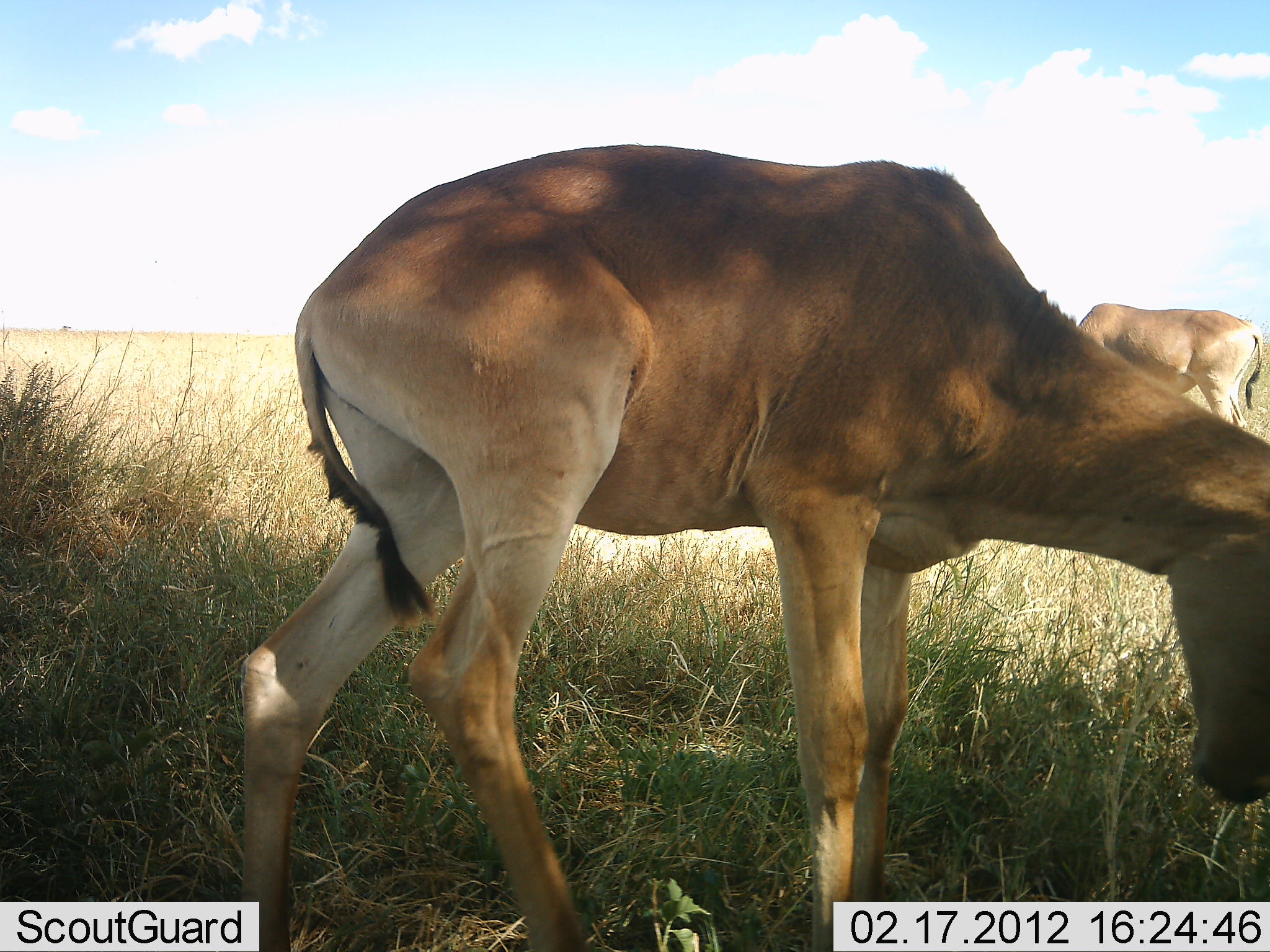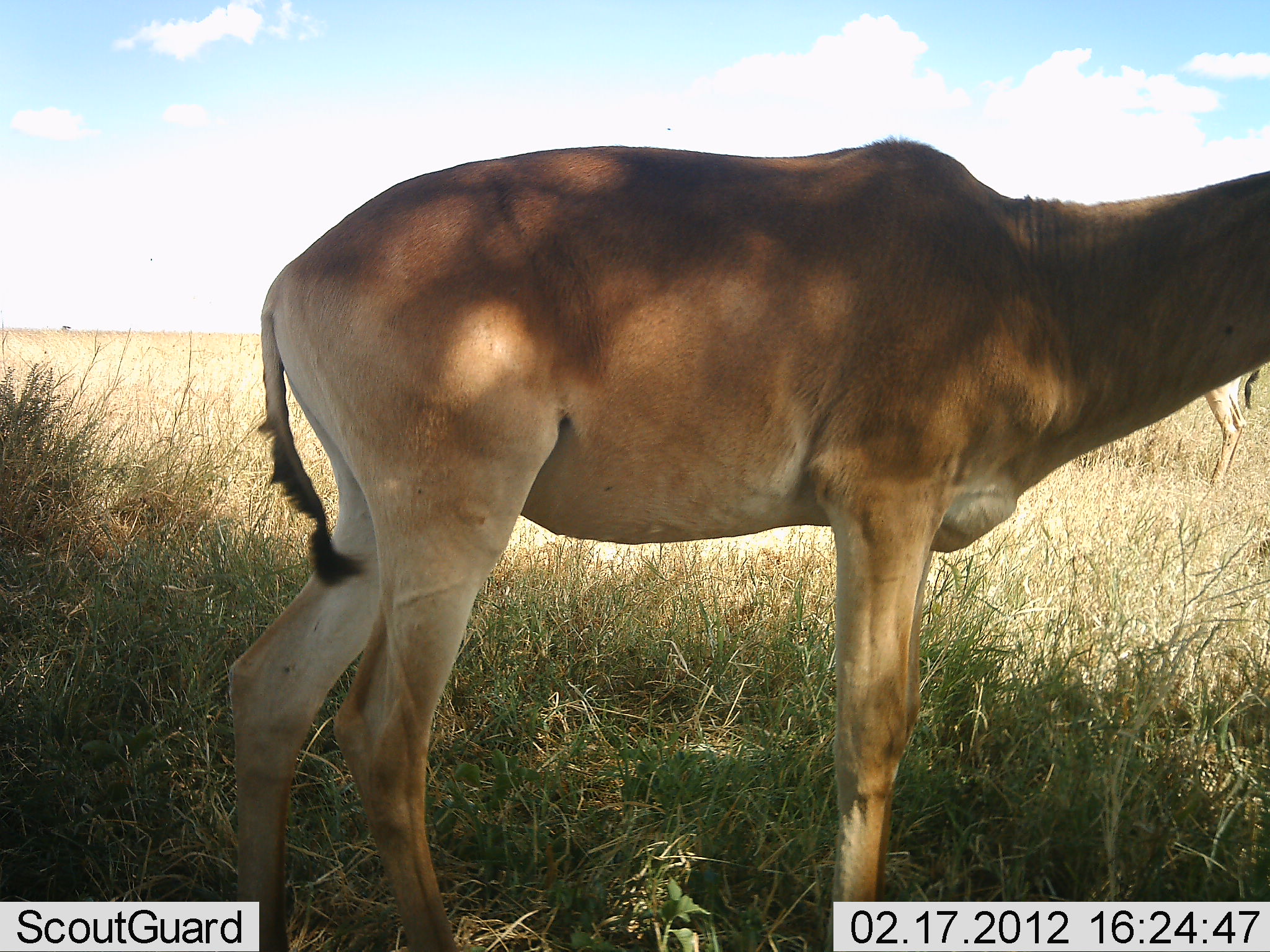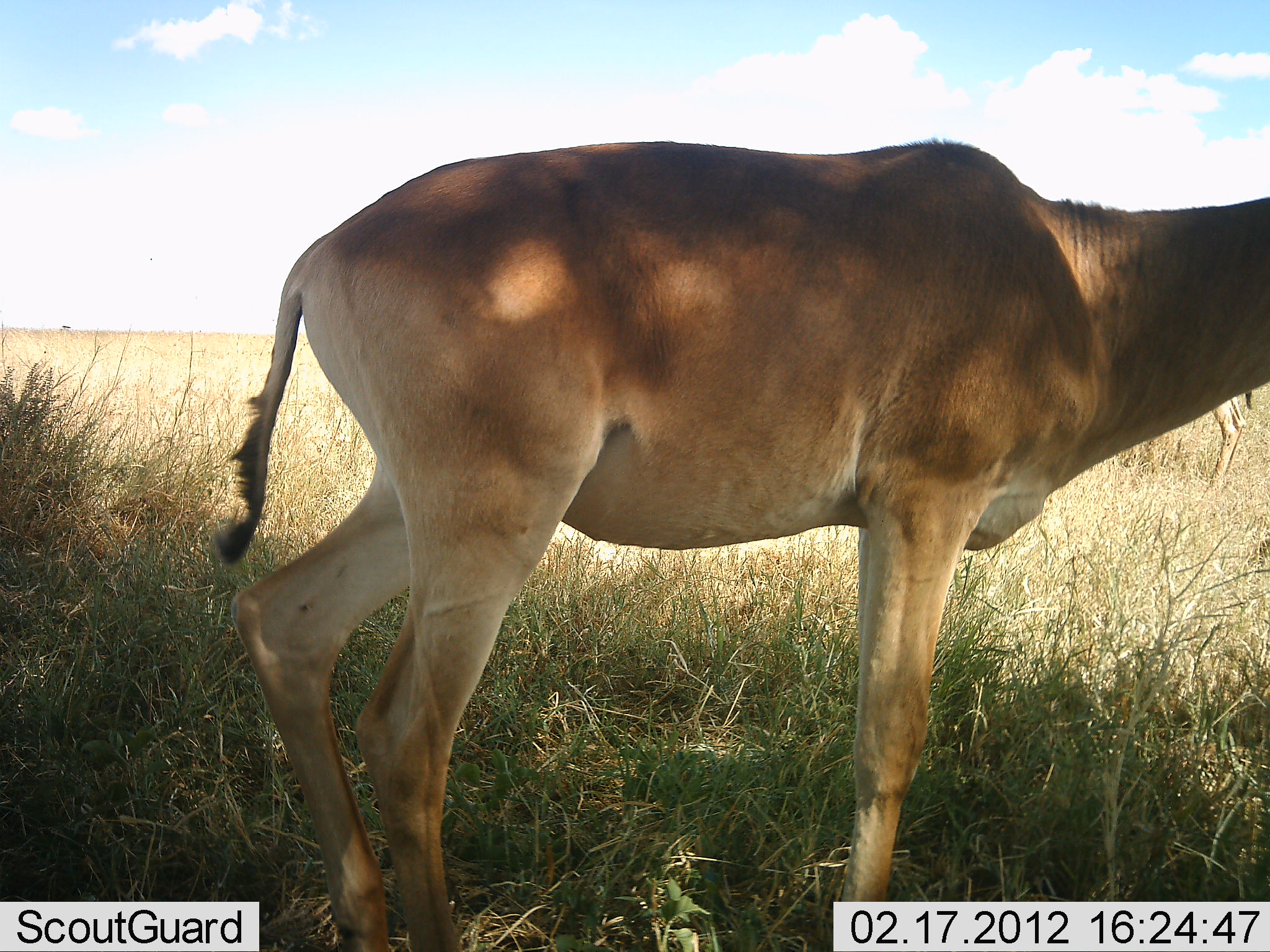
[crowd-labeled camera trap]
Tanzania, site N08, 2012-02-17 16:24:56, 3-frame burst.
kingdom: Animalia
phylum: Chordata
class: Mammalia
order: Artiodactyla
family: Bovidae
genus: Alcelaphus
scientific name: Alcelaphus buselaphus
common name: hartebeest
Hartebeest (Alcelaphus buselaphus), count 2. Behavior (volunteer vote fractions): standing 83%, resting 0%, moving 6%, interacting 0%. Young present (vote fraction): 6%. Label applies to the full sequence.